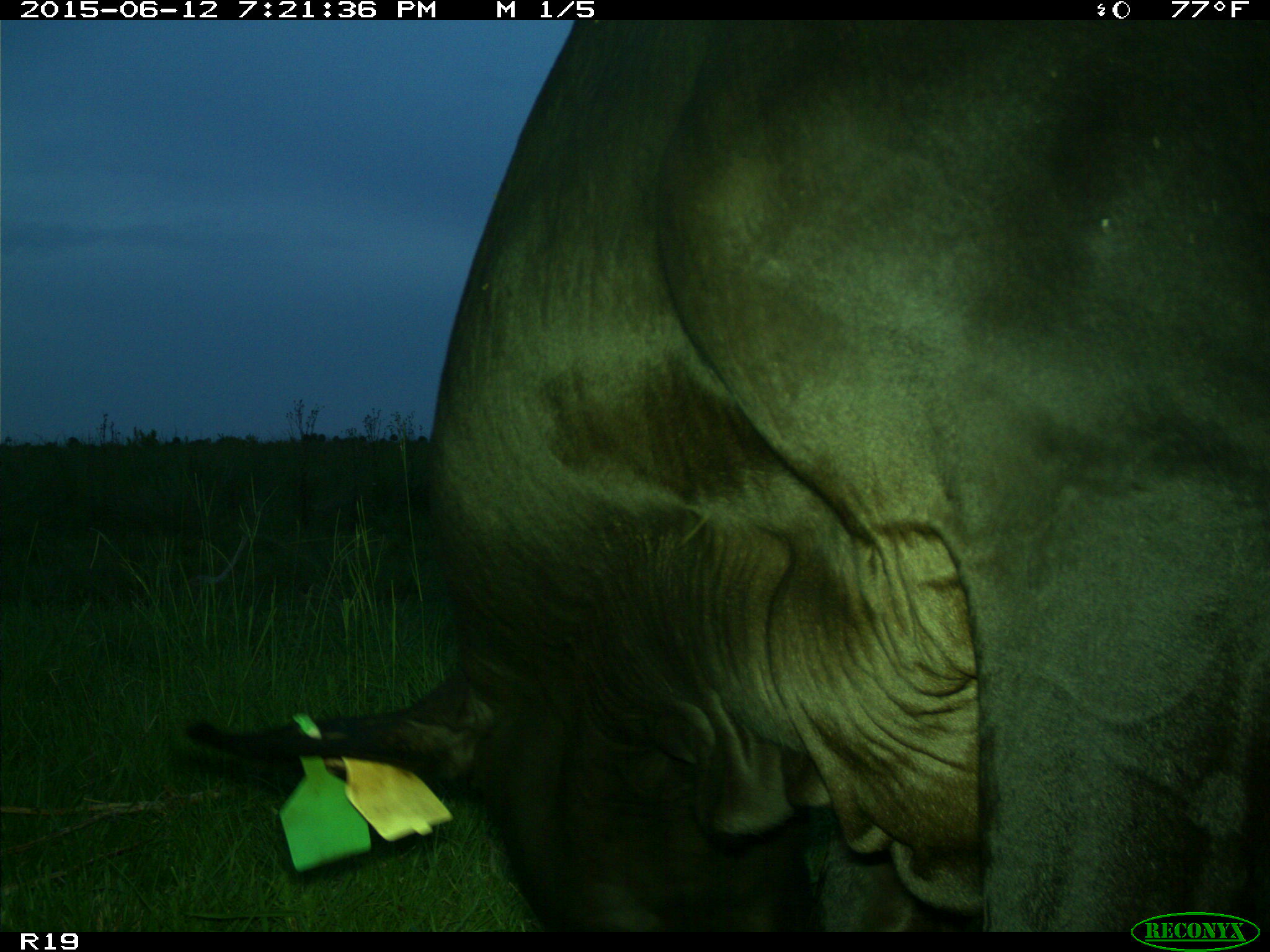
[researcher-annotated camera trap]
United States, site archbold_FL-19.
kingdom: Animalia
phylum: Chordata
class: Mammalia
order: Artiodactyla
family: Bovidae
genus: Bos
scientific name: Bos taurus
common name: domestic cow